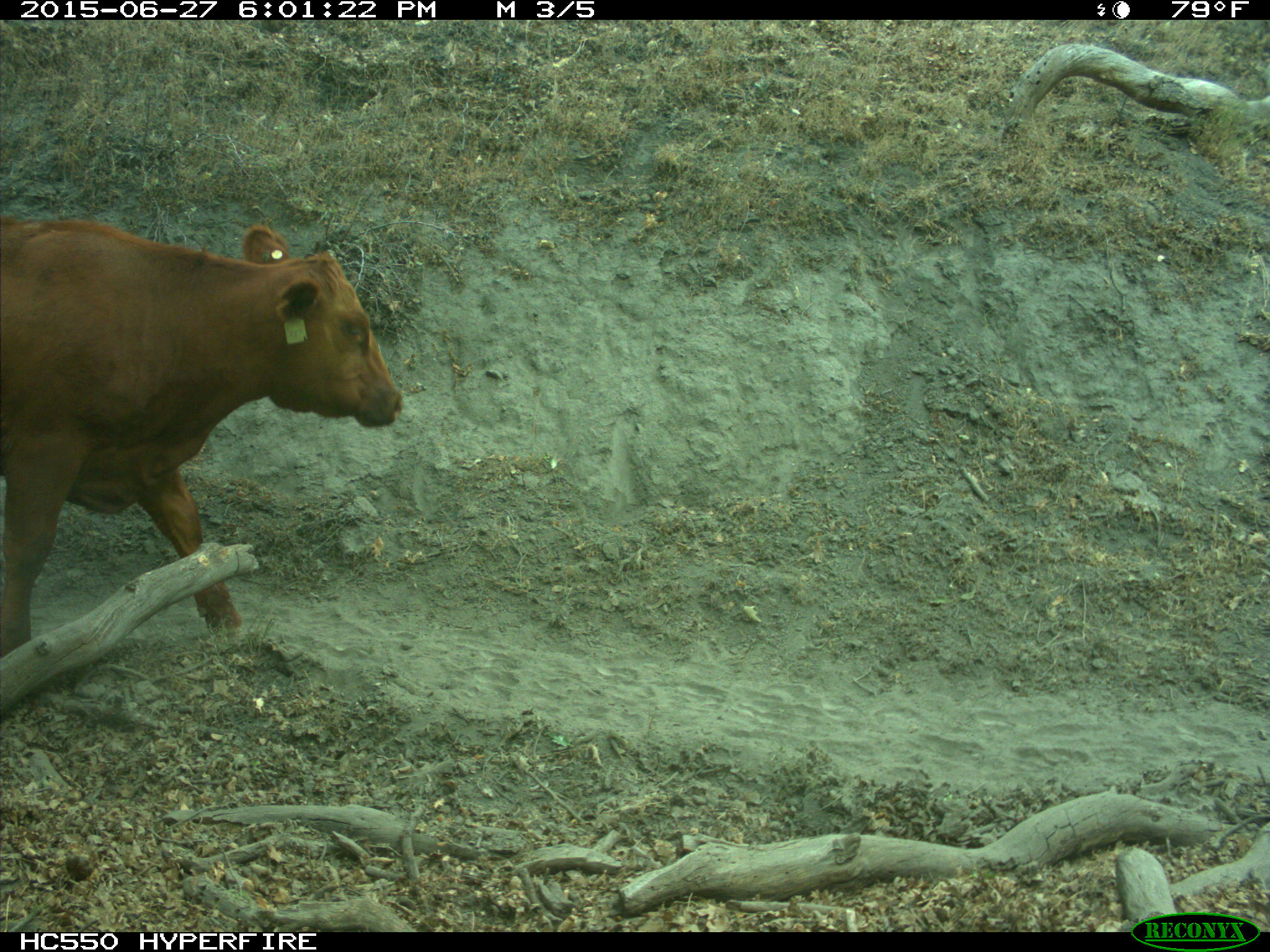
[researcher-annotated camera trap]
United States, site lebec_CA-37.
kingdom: Animalia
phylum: Chordata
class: Mammalia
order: Artiodactyla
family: Bovidae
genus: Bos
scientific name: Bos taurus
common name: domestic cow